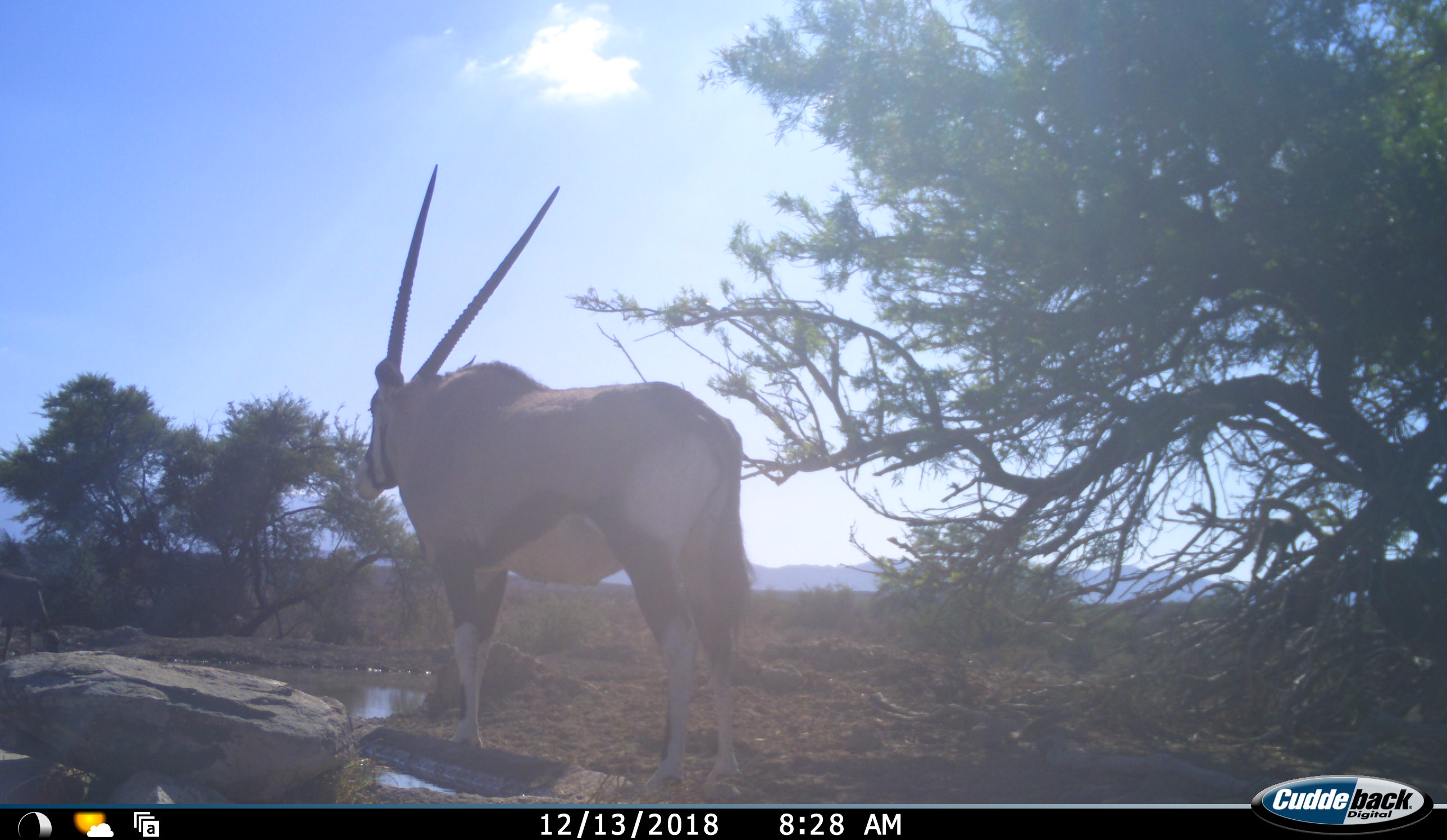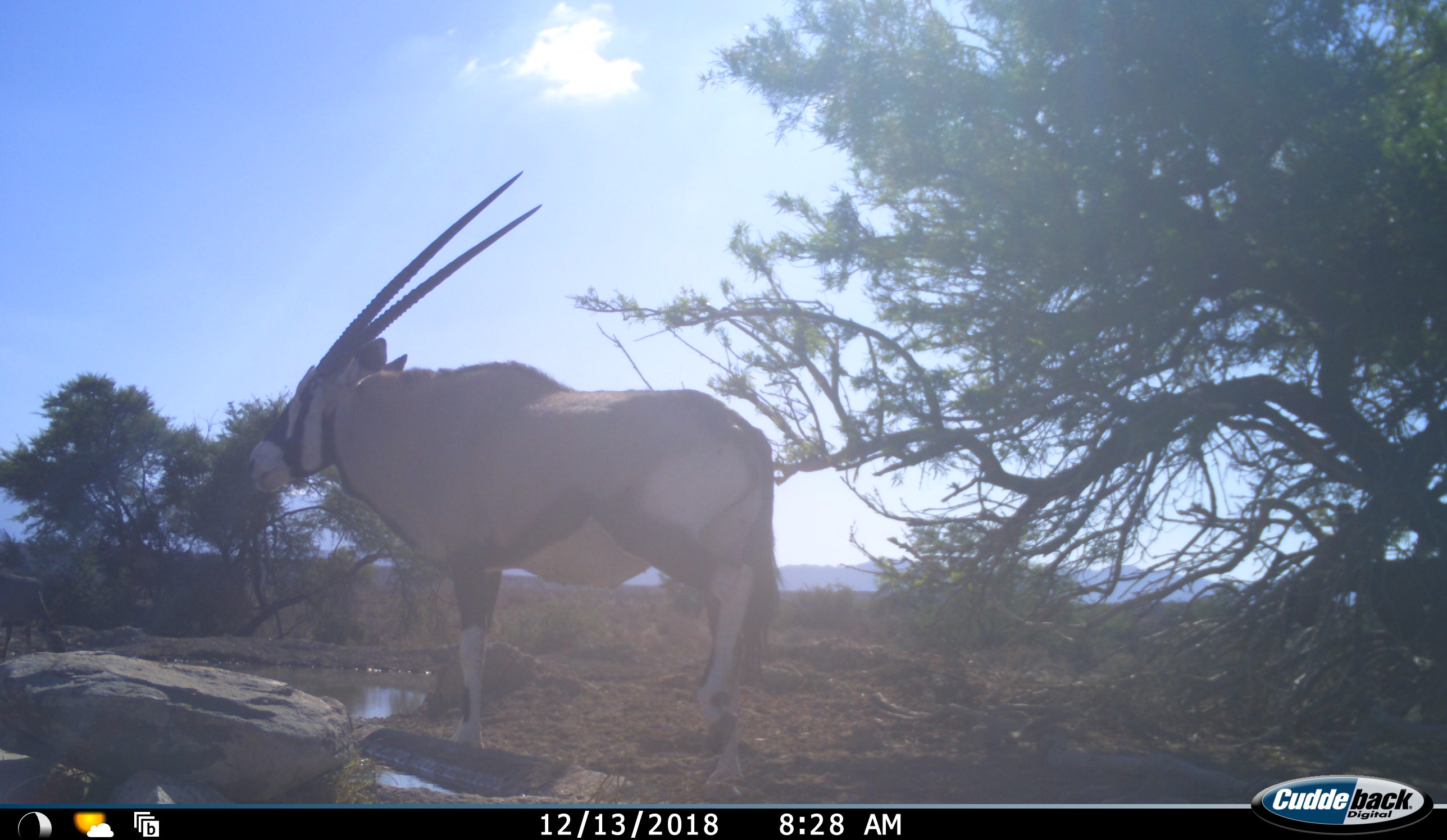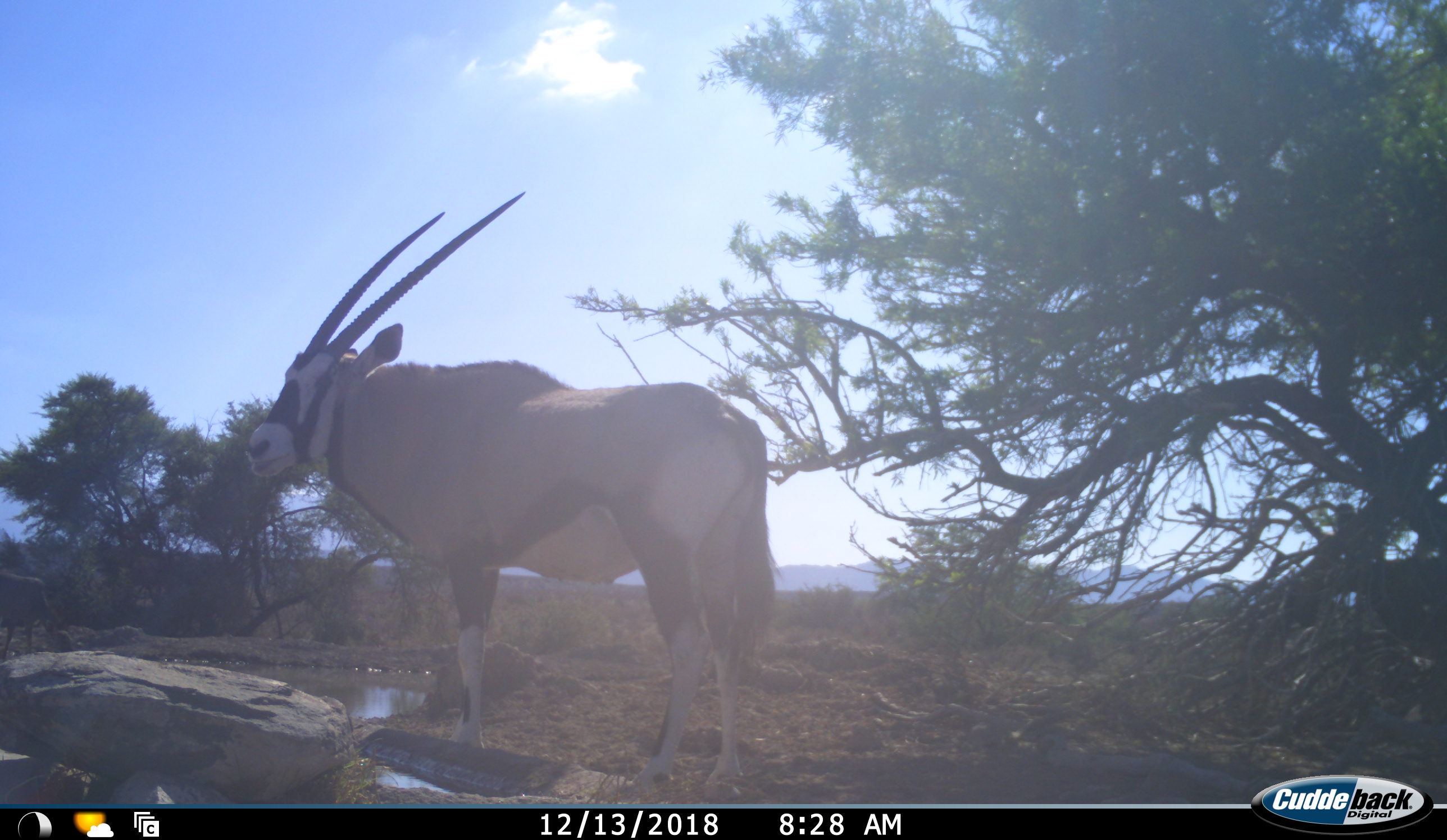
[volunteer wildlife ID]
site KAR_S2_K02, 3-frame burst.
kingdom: Animalia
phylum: Chordata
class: Mammalia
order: Artiodactyla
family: Bovidae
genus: Oryx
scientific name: Oryx gazella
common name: gemsbok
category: oryx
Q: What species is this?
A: Oryx (gemsbok) (Oryx gazella).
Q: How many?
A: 1.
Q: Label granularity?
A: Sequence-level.